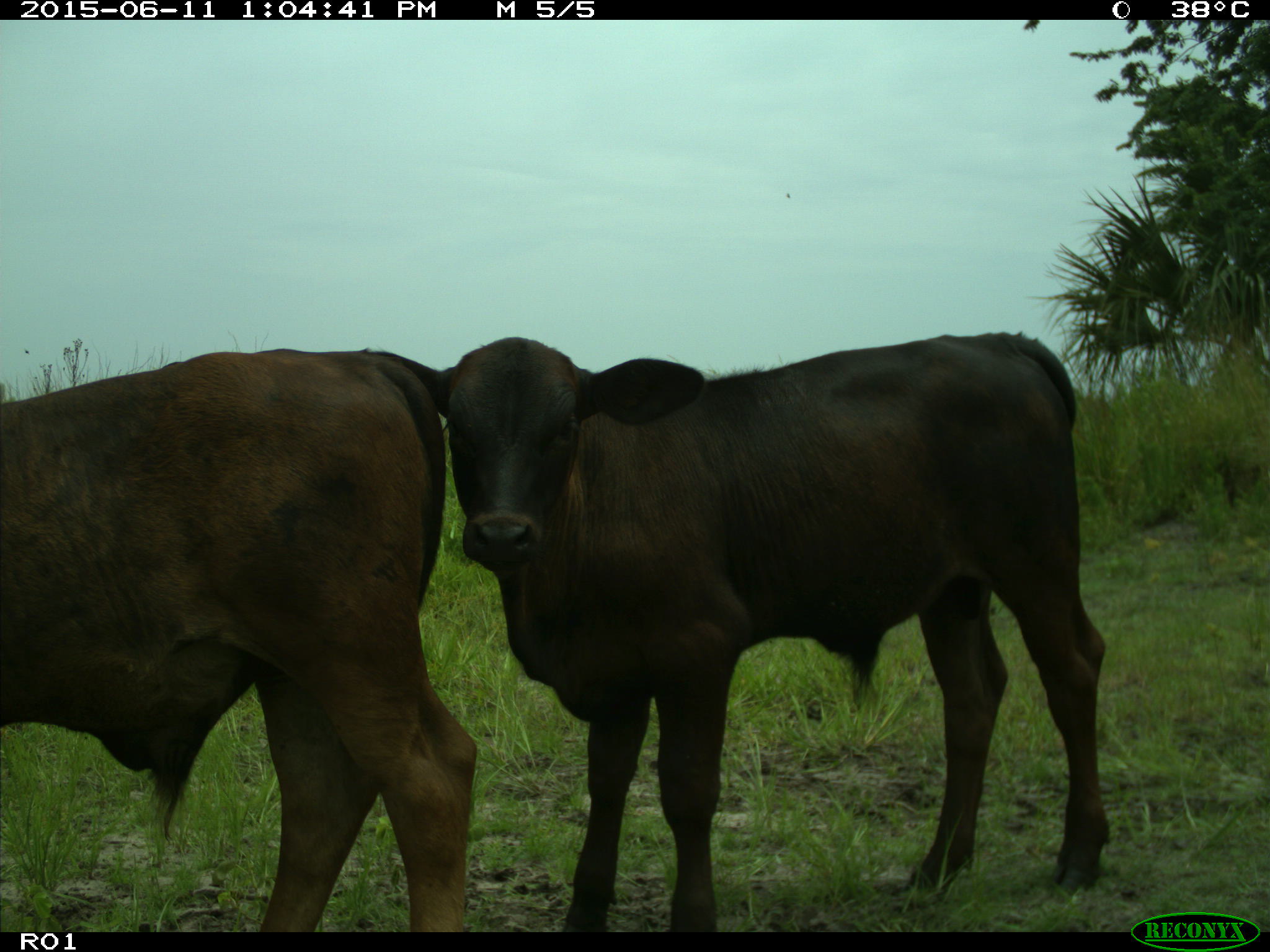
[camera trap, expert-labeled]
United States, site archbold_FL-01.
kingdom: Animalia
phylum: Chordata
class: Mammalia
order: Artiodactyla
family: Bovidae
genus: Bos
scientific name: Bos taurus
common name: domestic cow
Bos taurus (domestic cow).